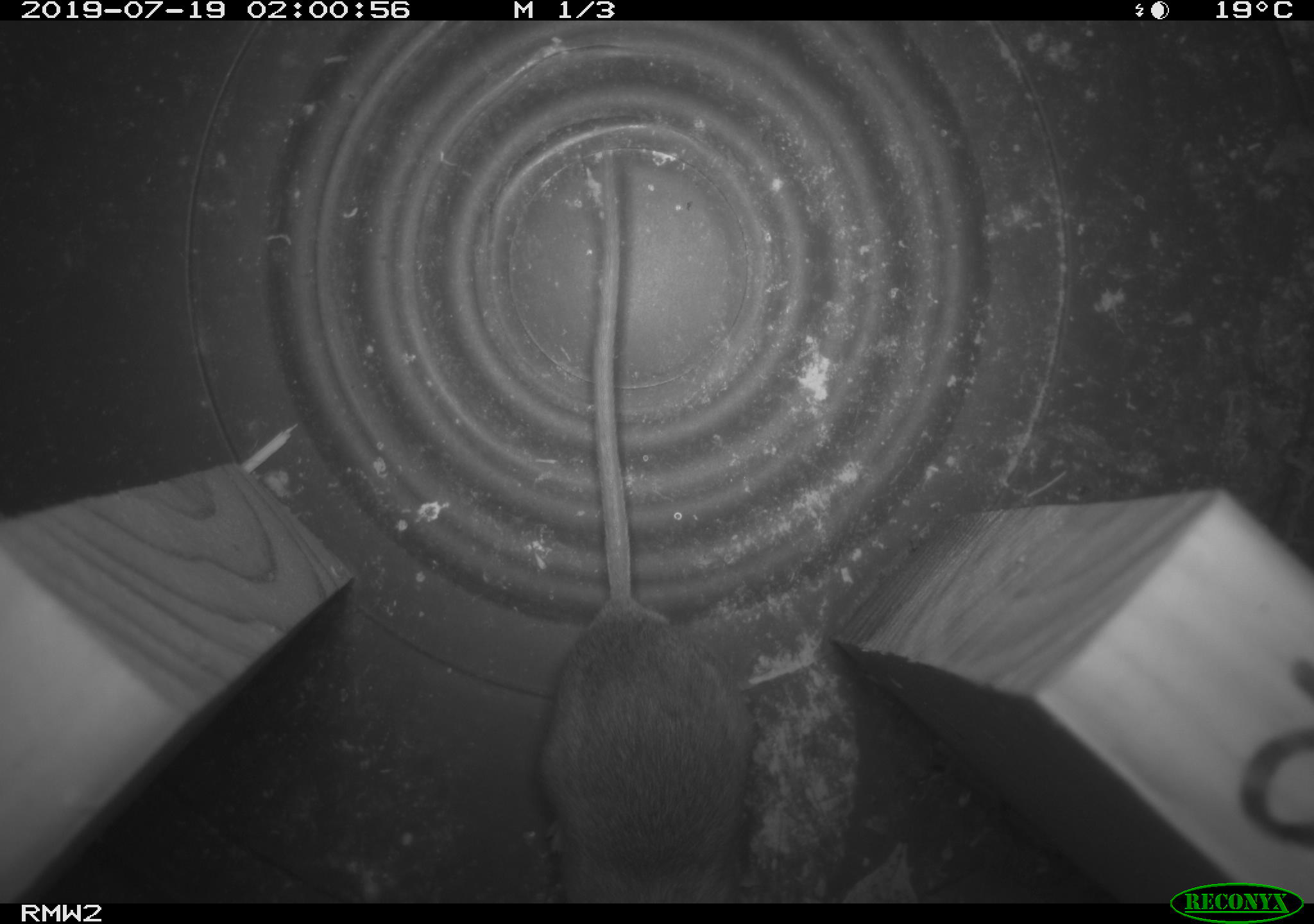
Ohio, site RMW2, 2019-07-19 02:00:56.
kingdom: Animalia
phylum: Chordata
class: Mammalia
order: Rodentia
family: Cricetidae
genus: Peromyscus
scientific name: Peromyscus leucopus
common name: white-footed mouse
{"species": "white-footed mouse (Peromyscus leucopus)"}